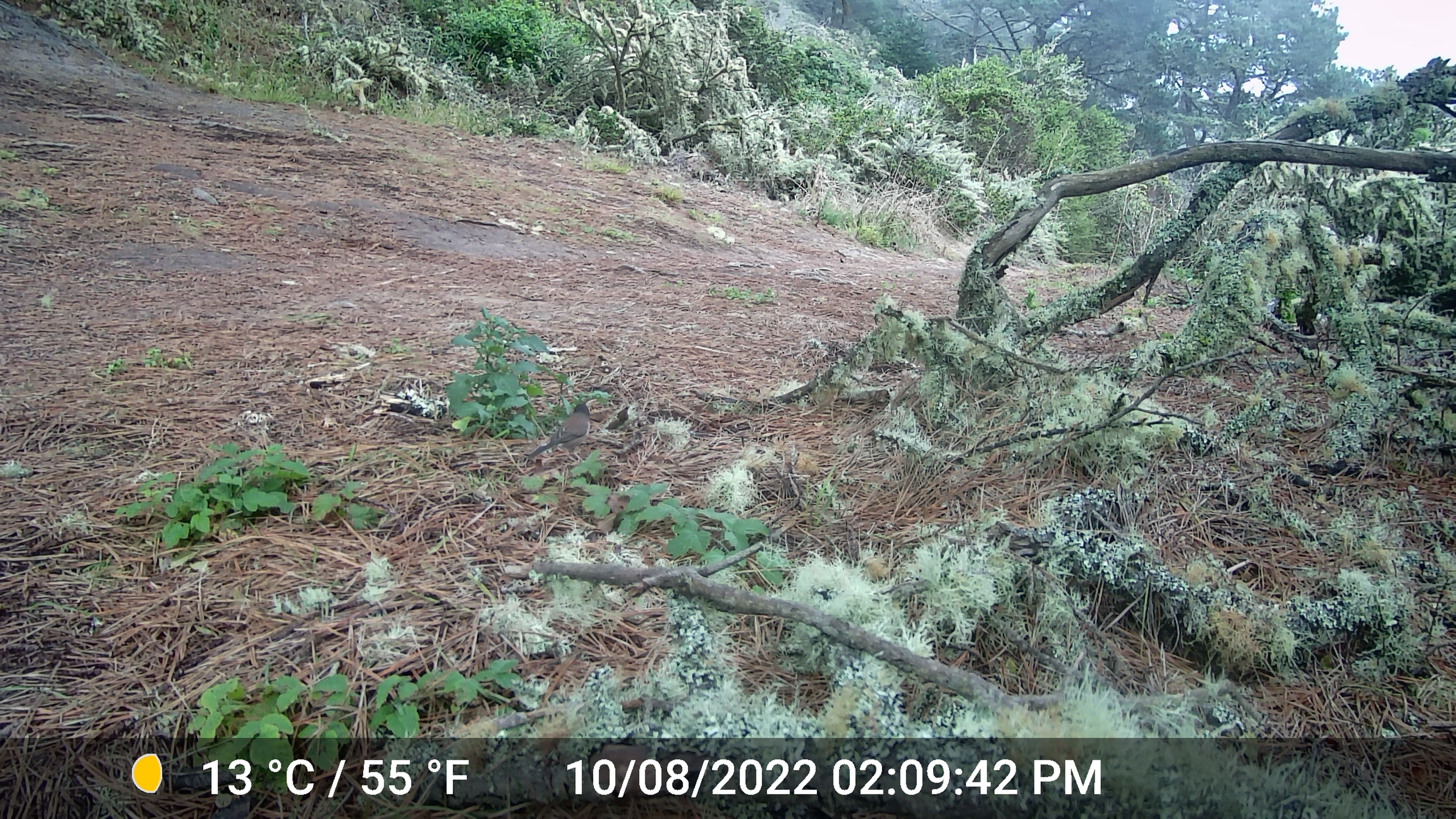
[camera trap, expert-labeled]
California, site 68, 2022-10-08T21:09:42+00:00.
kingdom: Animalia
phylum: Chordata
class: Aves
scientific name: Aves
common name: bird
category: unknown bird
Unknown bird (bird) (Aves).